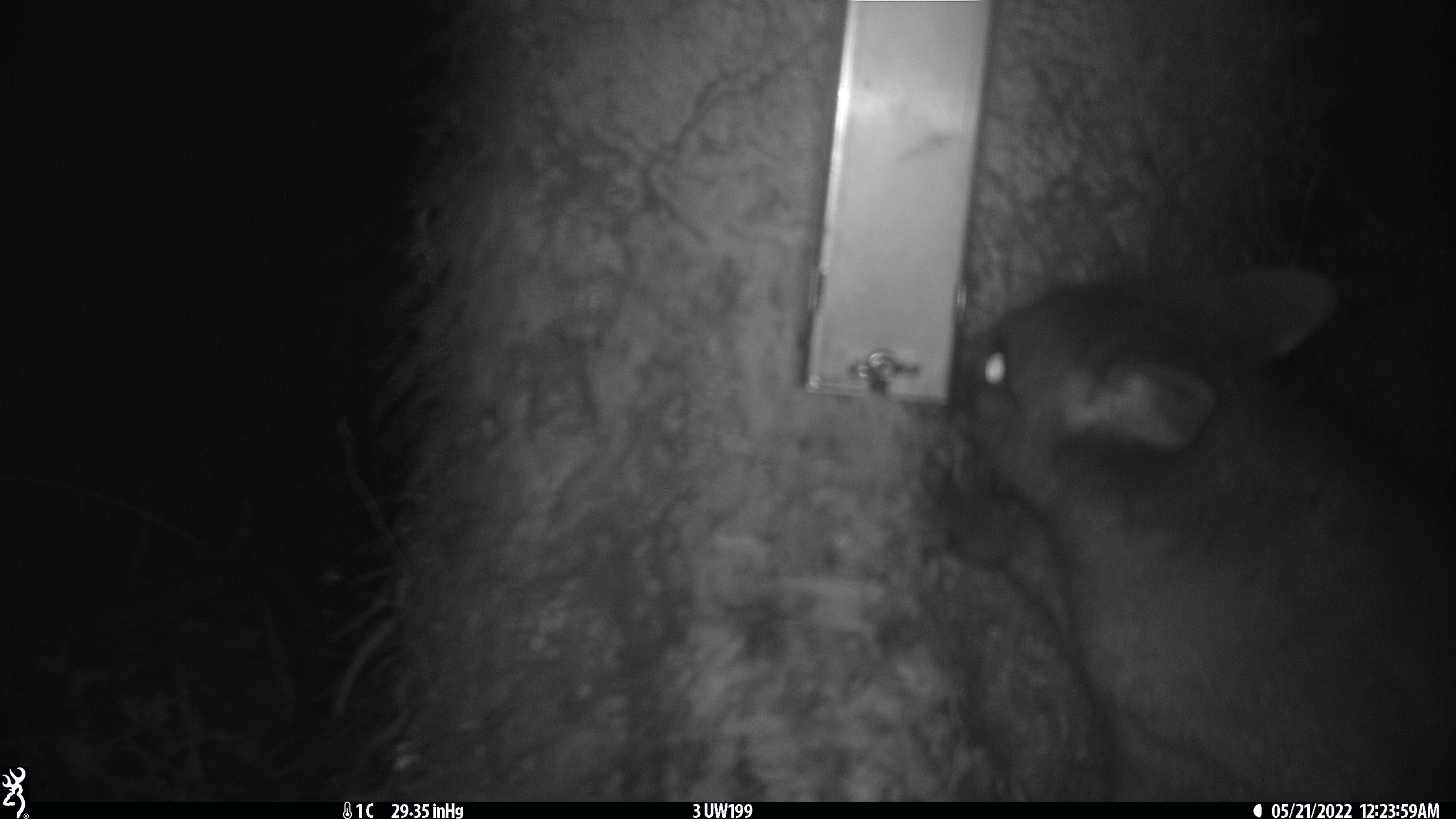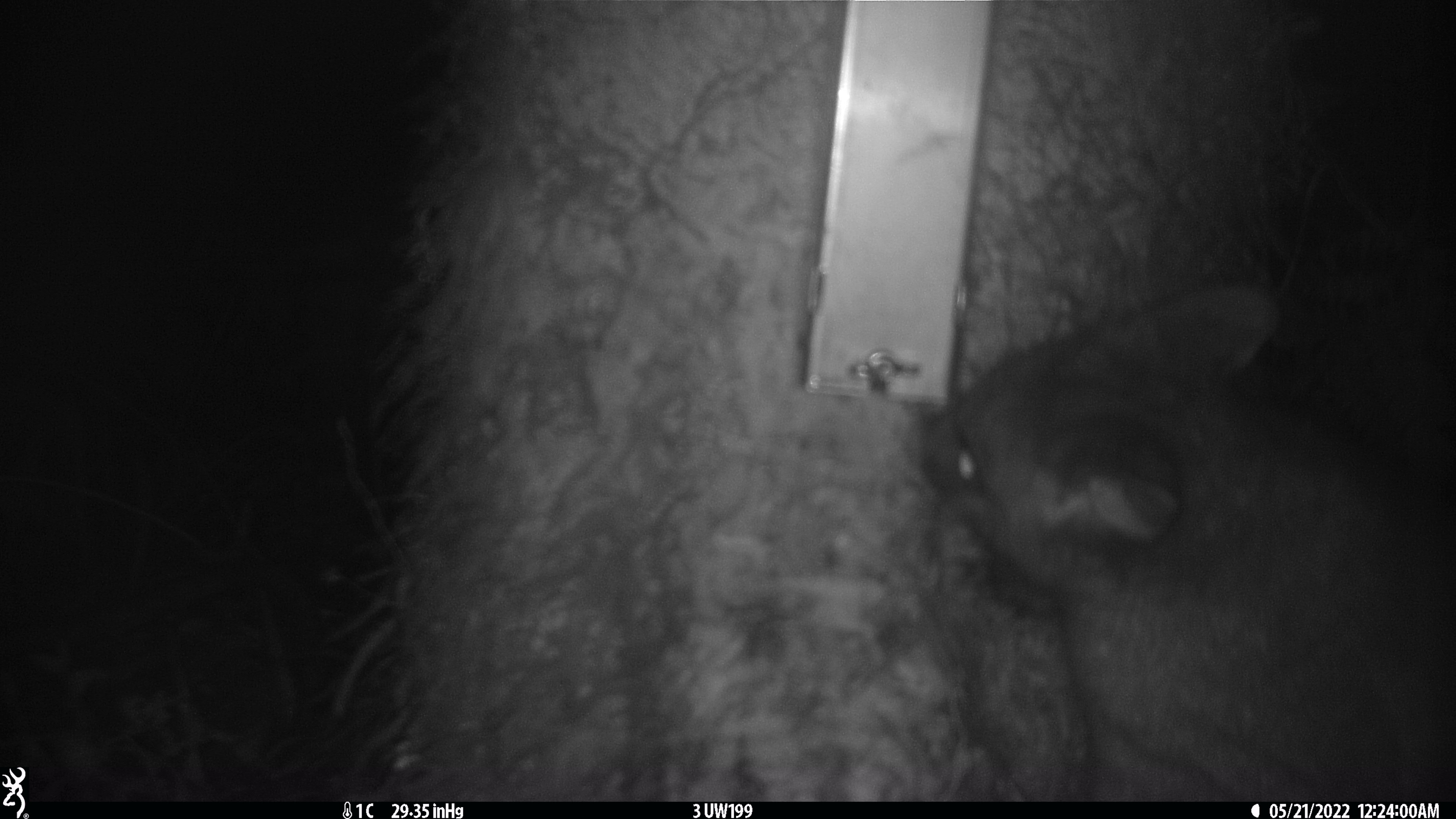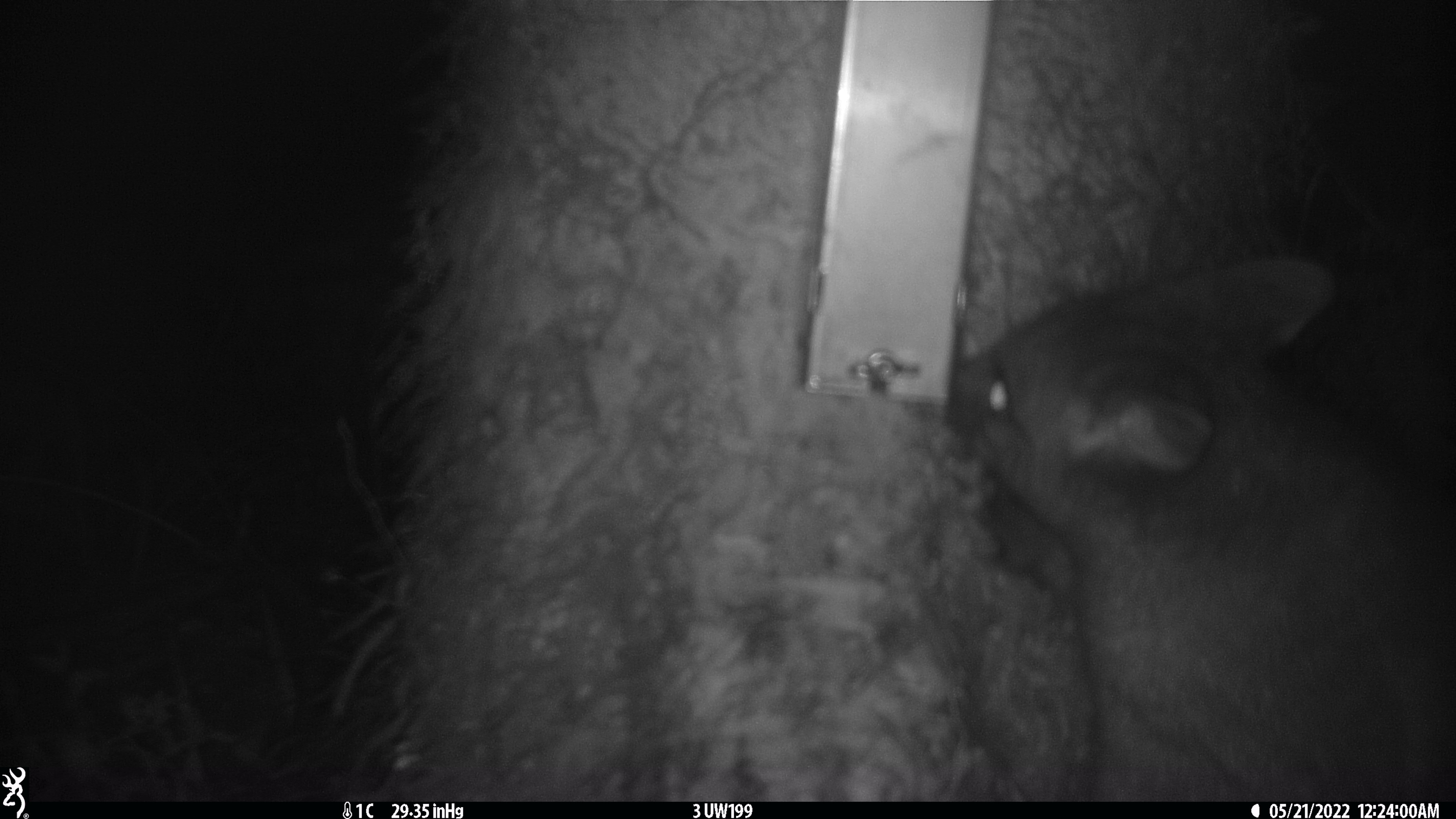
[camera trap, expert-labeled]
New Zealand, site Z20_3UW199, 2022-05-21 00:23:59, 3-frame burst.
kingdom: Animalia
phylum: Chordata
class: Mammalia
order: Diprotodontia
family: Phalangeridae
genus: Trichosurus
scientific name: Trichosurus vulpecula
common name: common brushtail possum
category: possum